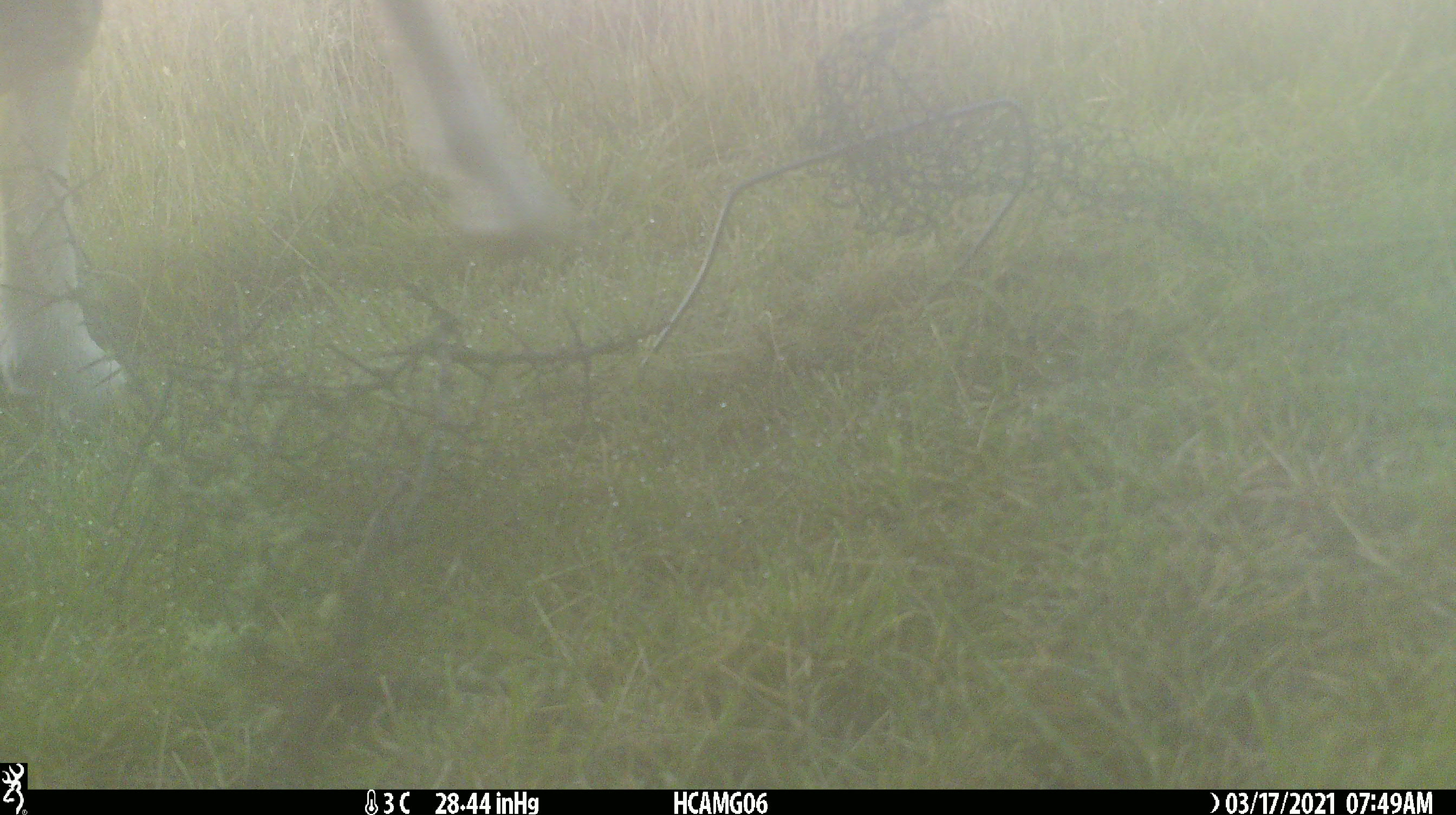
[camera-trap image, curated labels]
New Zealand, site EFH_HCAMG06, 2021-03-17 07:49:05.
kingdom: Animalia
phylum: Chordata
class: Mammalia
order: Artiodactyla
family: Bovidae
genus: Ovis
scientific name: Ovis aries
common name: domestic sheep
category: sheep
Sheep (domestic sheep) (Ovis aries).